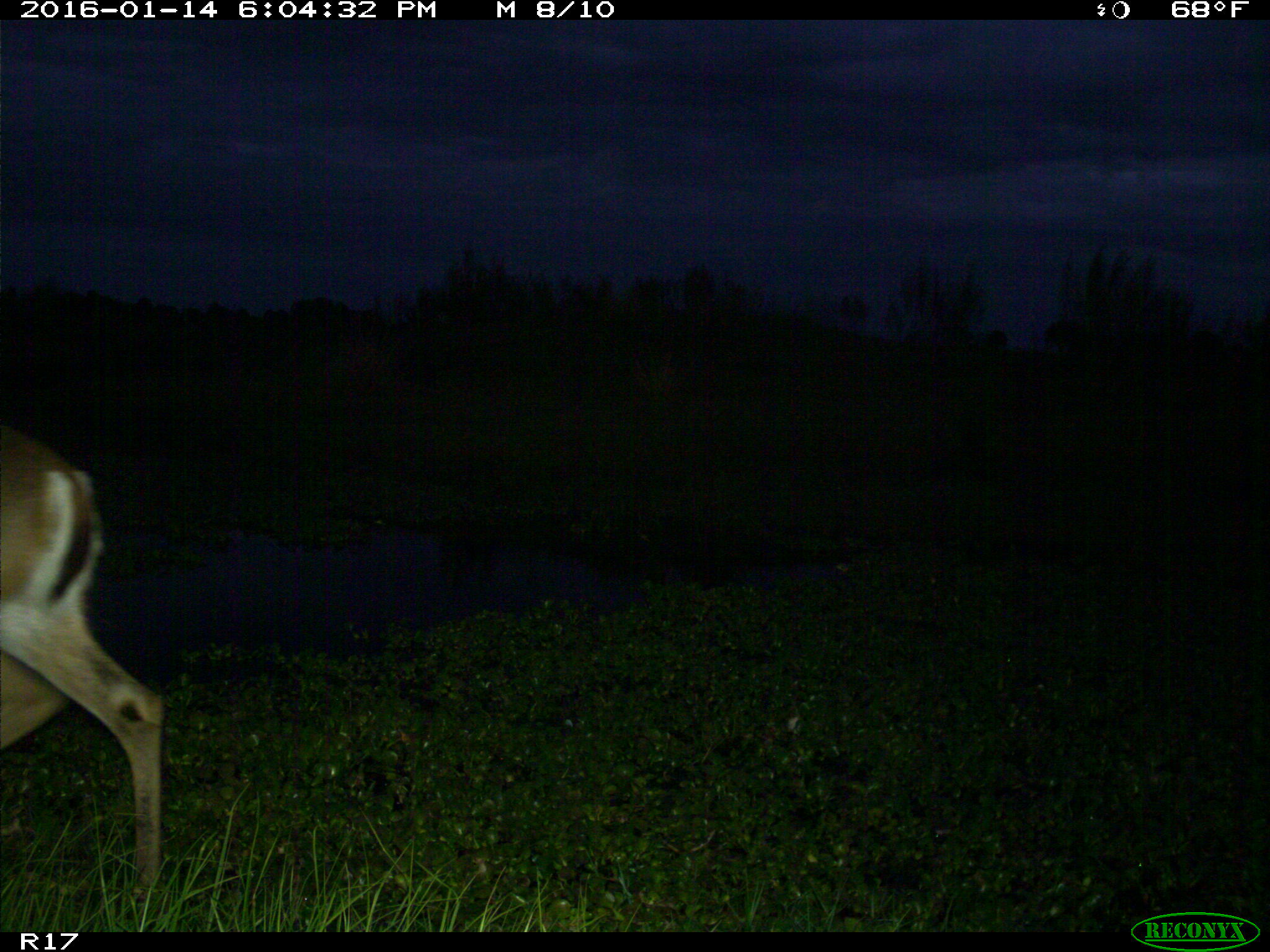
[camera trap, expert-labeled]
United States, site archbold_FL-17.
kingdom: Animalia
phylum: Chordata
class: Mammalia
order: Artiodactyla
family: Cervidae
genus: Odocoileus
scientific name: Odocoileus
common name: deer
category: unidentified deer